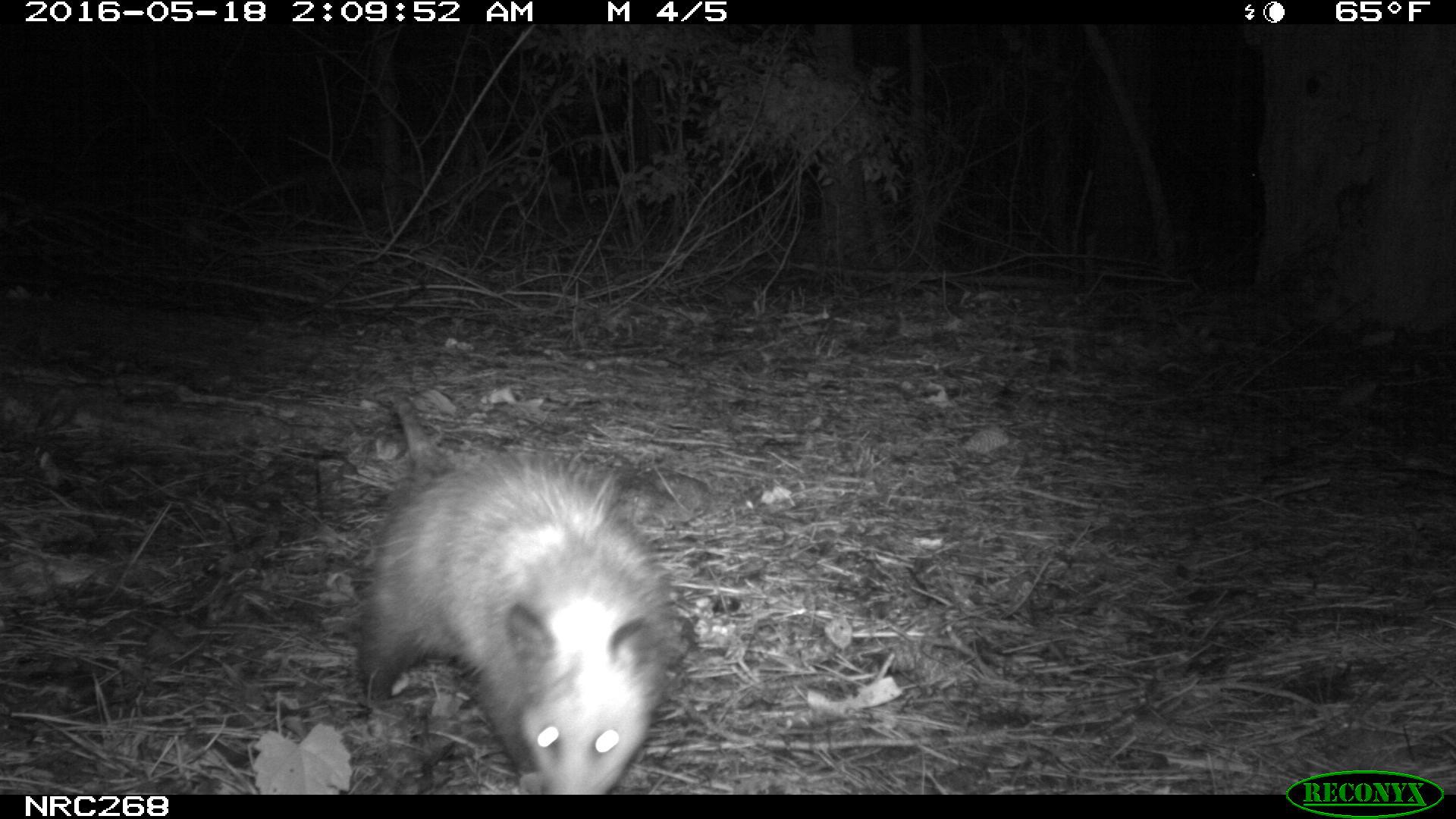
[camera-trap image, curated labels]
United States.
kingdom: Animalia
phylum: Chordata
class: Mammalia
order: Didelphimorphia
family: Didelphidae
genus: Didelphis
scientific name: Didelphis virginiana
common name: virginia opossum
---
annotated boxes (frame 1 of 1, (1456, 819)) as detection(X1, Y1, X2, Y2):
Virginia Opossum: detection(343, 382, 699, 796)